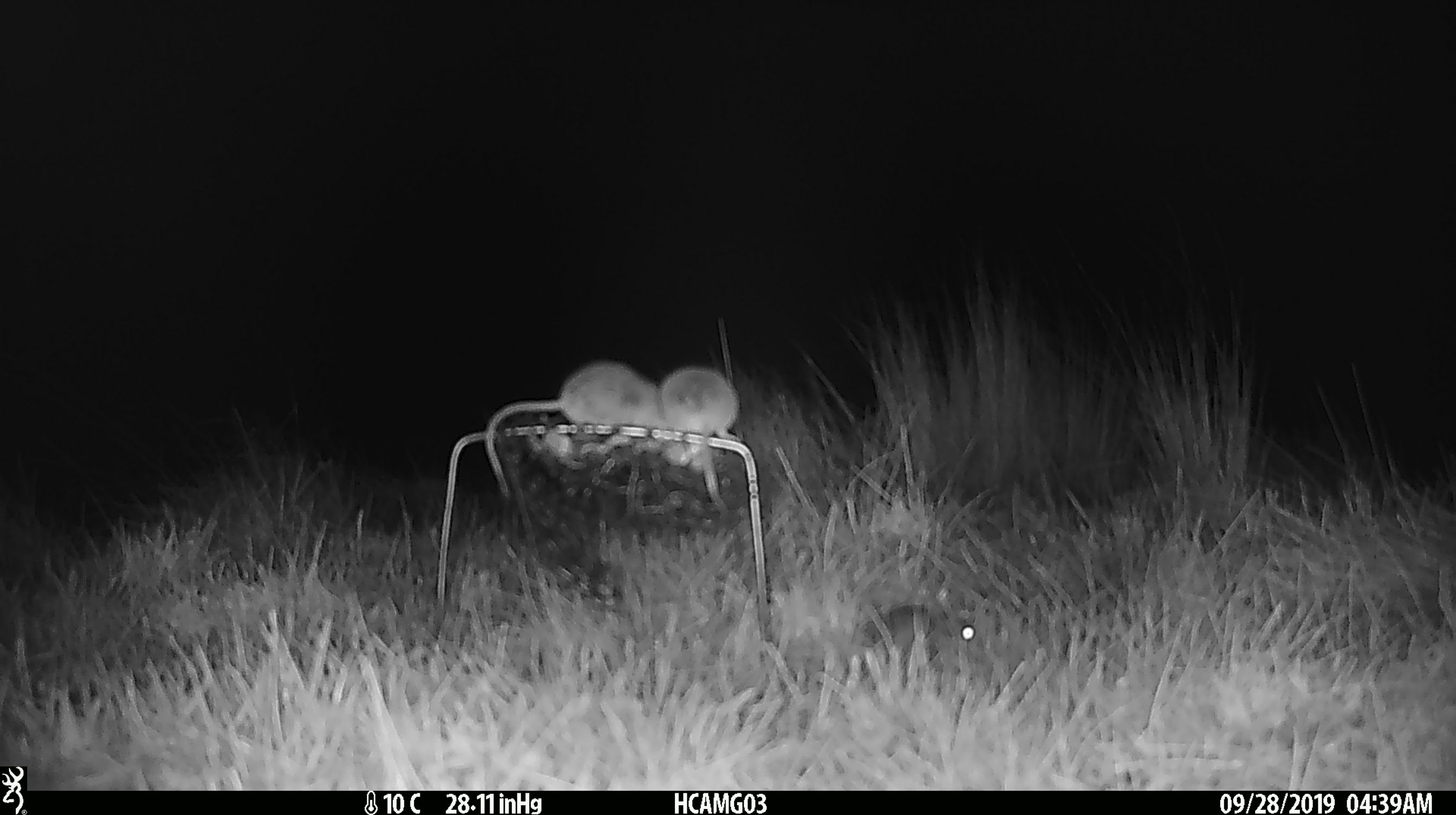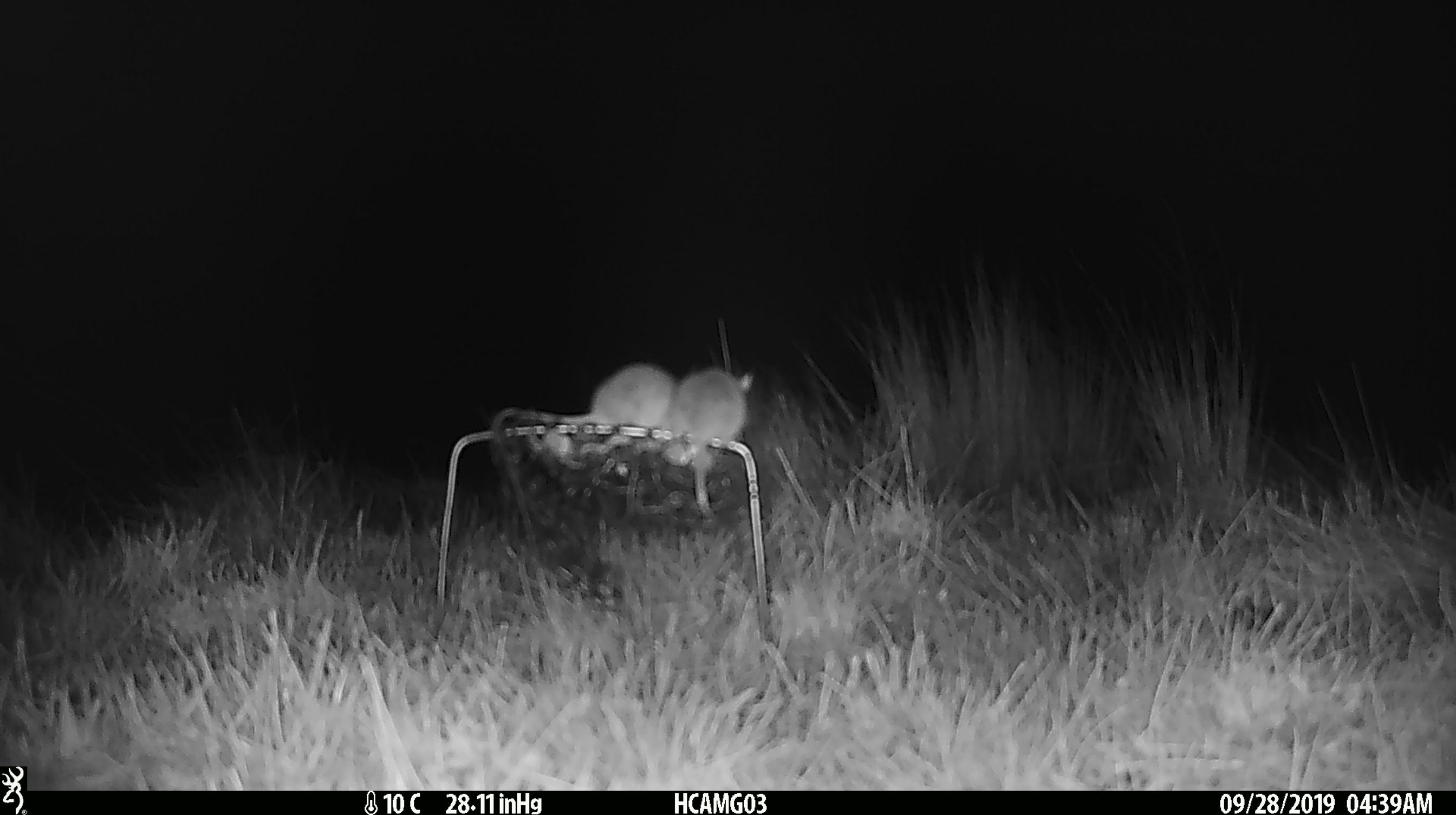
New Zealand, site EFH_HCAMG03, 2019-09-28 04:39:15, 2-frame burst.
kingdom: Animalia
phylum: Chordata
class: Mammalia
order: Rodentia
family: Muridae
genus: Mus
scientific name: Mus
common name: mouse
Mouse (Mus).